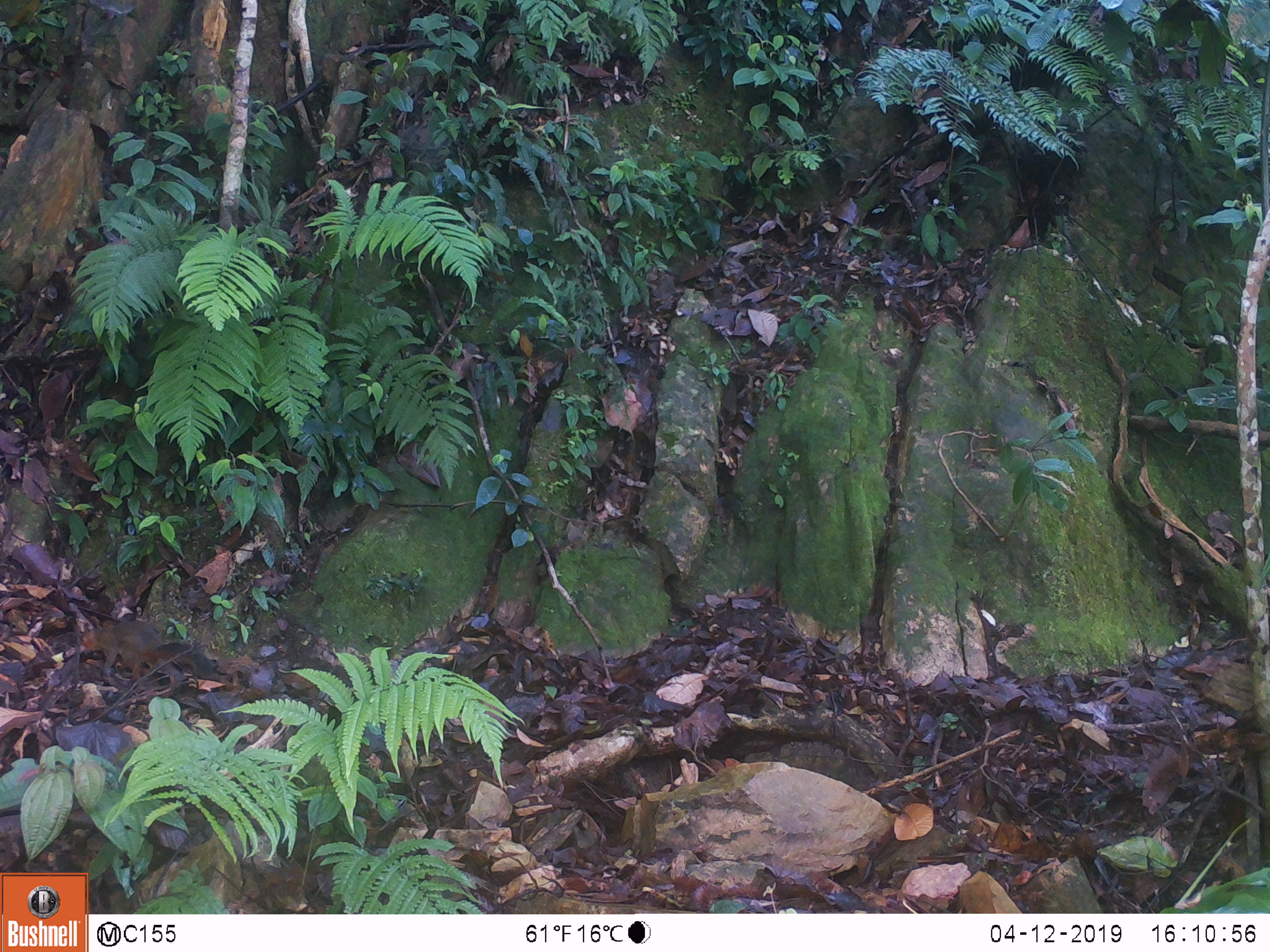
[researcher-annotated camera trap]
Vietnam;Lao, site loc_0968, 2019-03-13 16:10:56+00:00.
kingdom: Animalia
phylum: Chordata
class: Mammalia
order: Rodentia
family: Sciuridae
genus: Dremomys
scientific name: Dremomys rufigenis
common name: red-cheeked squirrel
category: red cheeked squirrel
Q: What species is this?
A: Red cheeked squirrel (red-cheeked squirrel) (Dremomys rufigenis).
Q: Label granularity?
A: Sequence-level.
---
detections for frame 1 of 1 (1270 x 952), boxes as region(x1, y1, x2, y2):
red cheeked squirrel: region(78, 620, 216, 681)